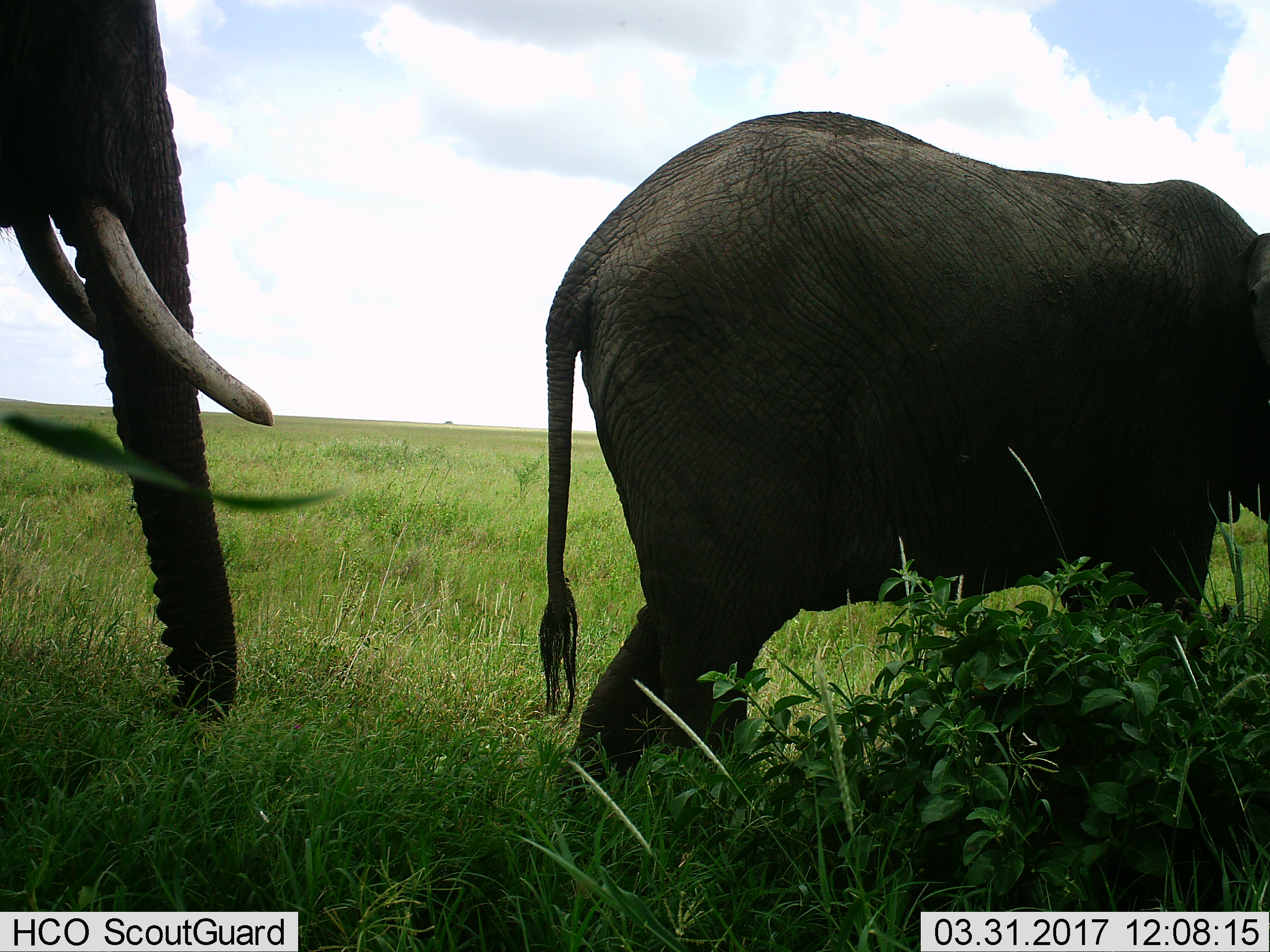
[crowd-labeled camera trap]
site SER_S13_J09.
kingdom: Animalia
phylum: Chordata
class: Mammalia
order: Proboscidea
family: Elephantidae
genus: Loxodonta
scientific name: Loxodonta africana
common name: african bush elephant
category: elephant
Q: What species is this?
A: Elephant (african bush elephant) (Loxodonta africana).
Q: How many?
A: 2.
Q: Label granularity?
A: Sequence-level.